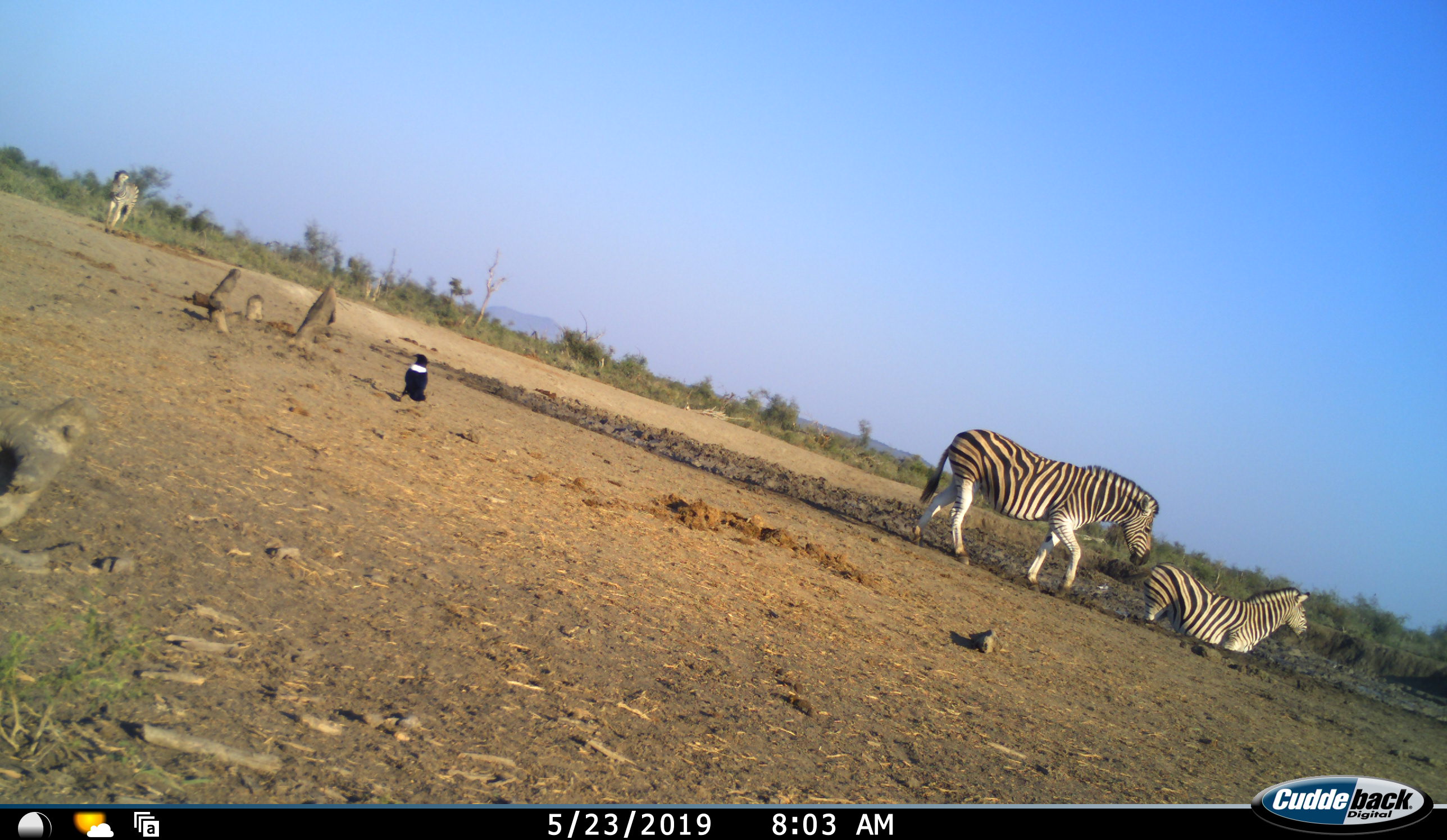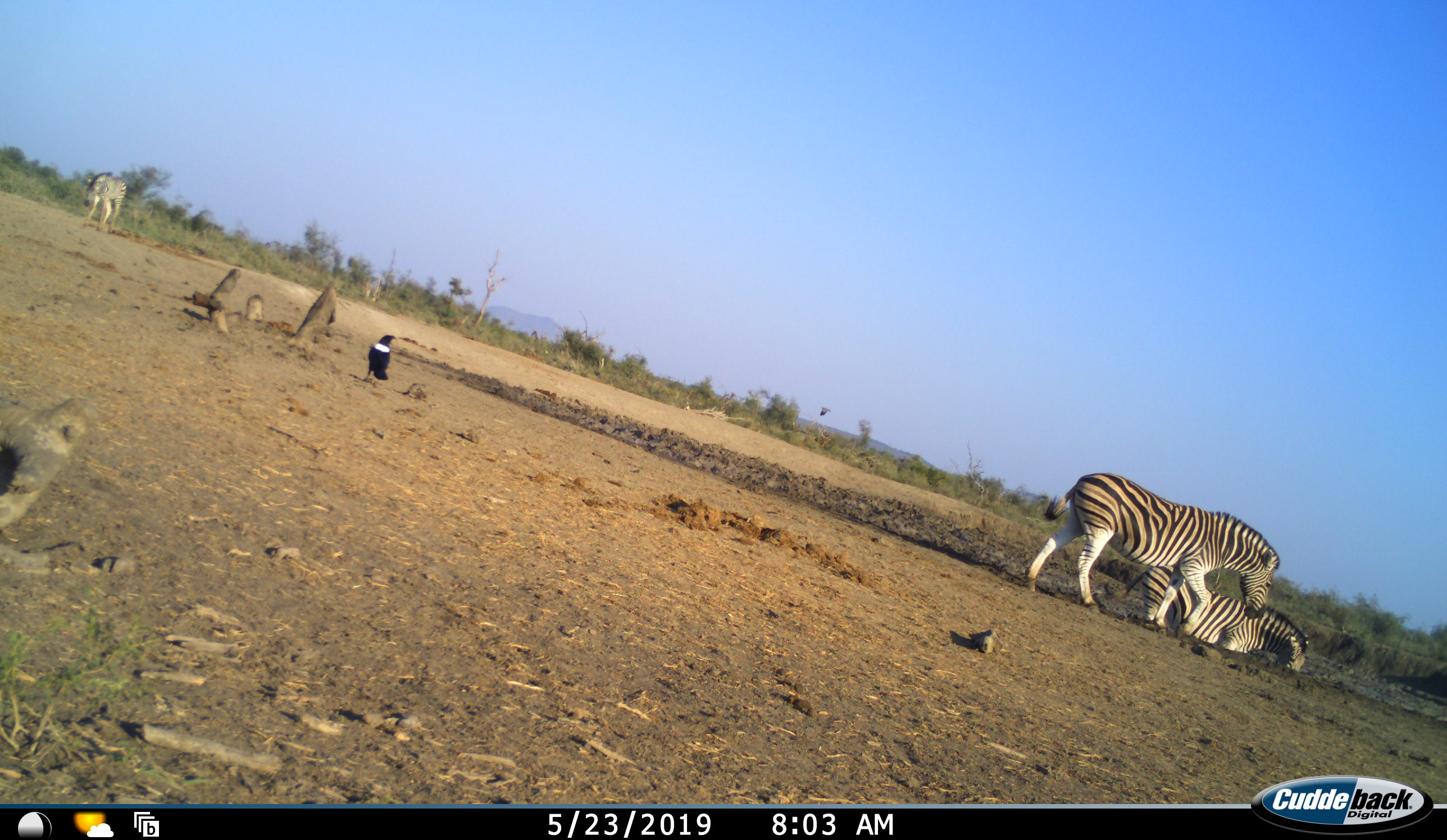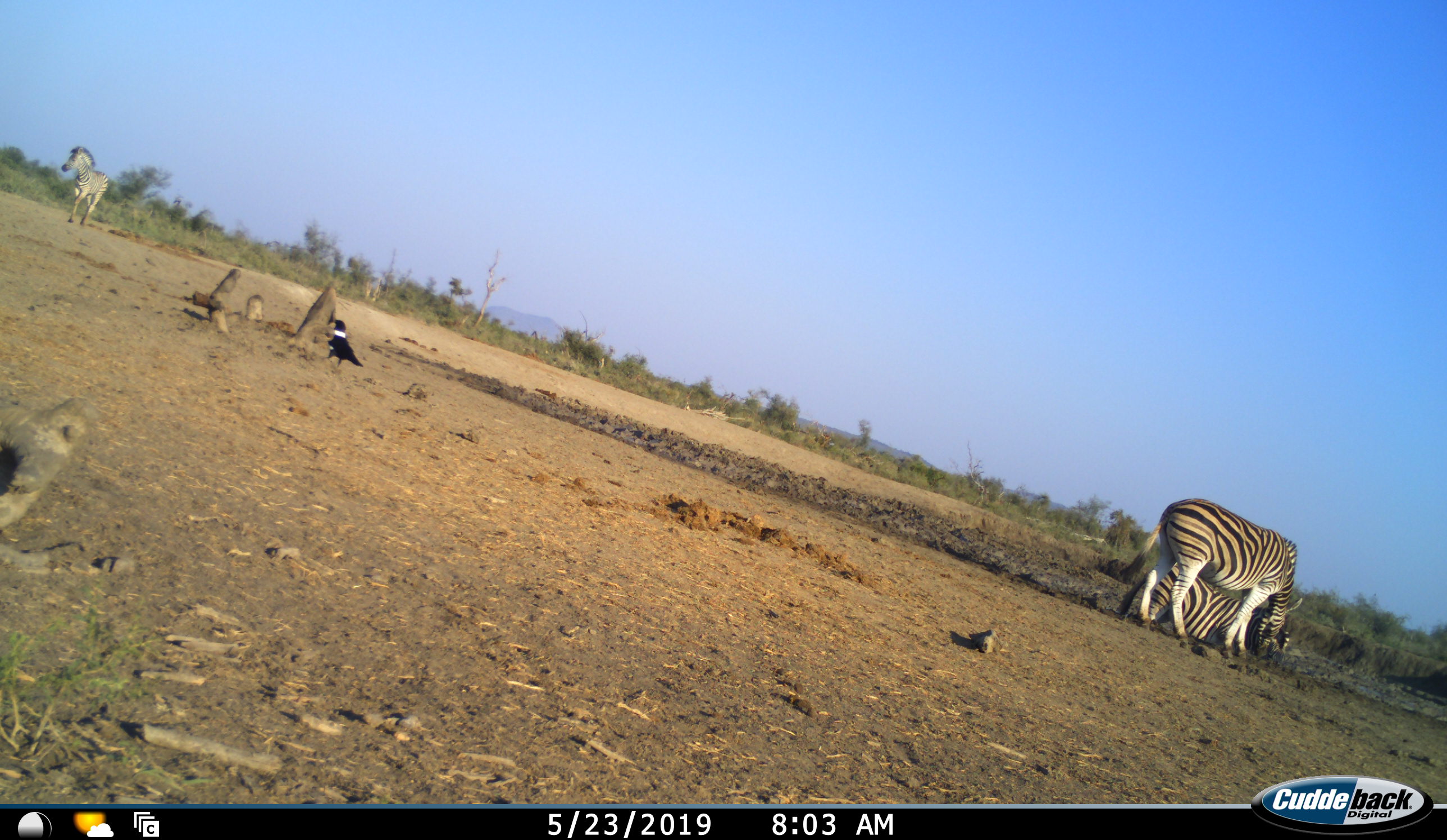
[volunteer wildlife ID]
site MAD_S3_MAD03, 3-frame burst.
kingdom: Animalia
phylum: Chordata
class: Aves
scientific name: Aves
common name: bird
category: birdother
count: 1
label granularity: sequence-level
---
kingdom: Animalia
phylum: Chordata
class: Mammalia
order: Perissodactyla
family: Equidae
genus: Equus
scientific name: Equus quagga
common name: plains zebra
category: zebraplains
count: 3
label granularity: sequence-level